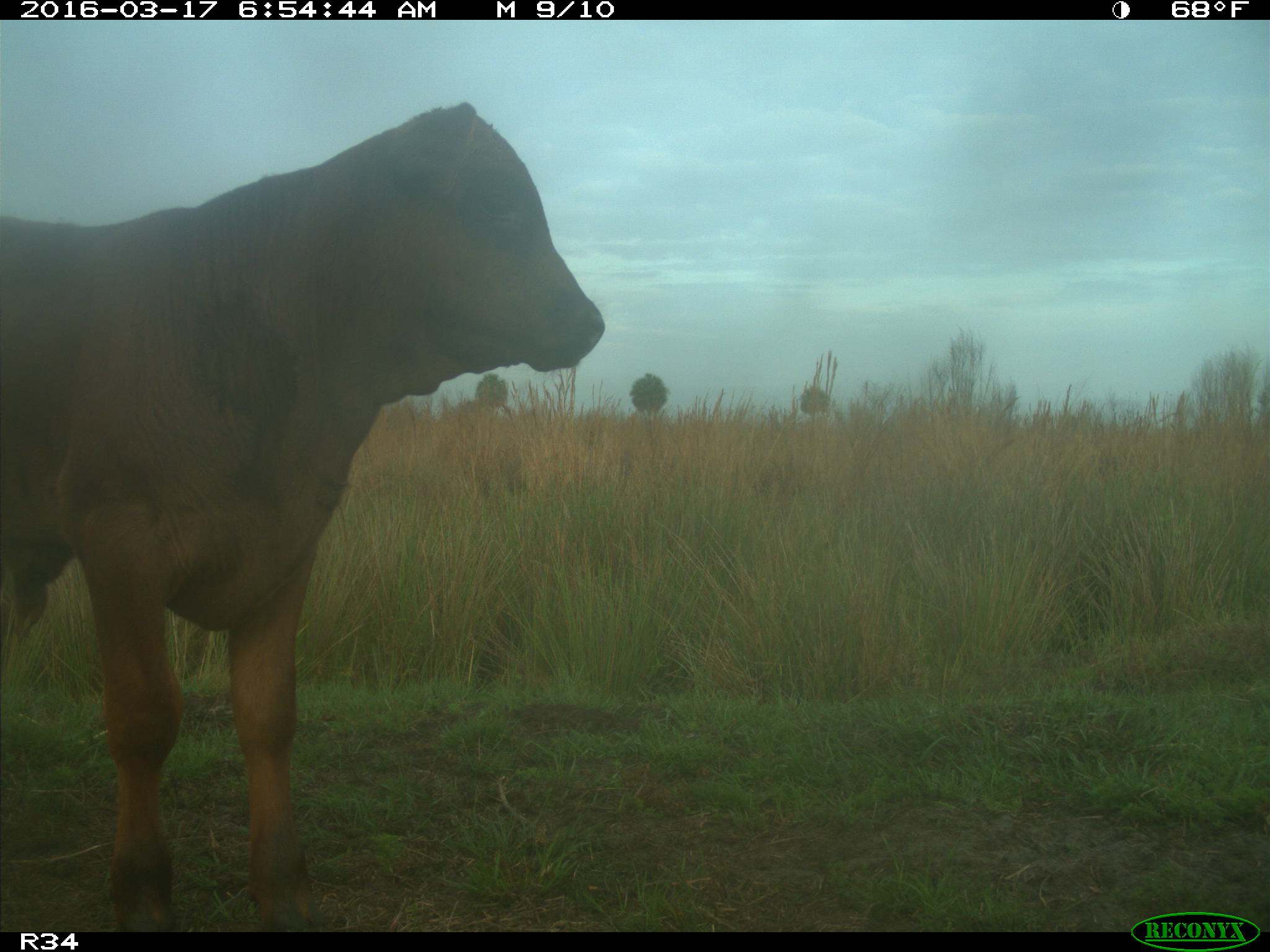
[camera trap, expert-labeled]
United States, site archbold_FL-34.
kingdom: Animalia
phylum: Chordata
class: Mammalia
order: Artiodactyla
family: Bovidae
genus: Bos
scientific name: Bos taurus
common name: domestic cow